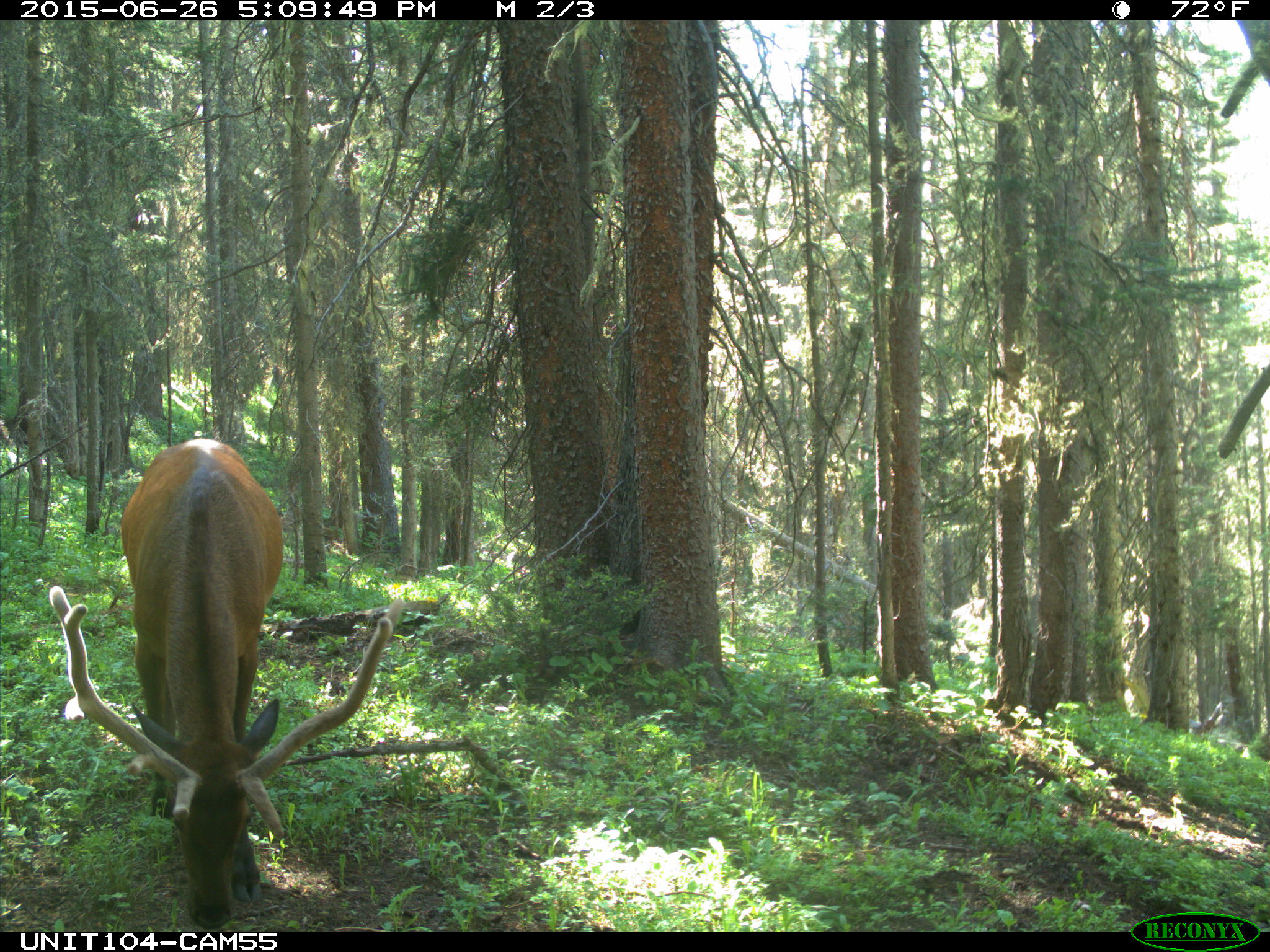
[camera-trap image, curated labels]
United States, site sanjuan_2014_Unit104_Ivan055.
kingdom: Animalia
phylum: Chordata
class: Mammalia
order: Artiodactyla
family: Cervidae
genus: Cervus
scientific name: Cervus elaphus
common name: red deer